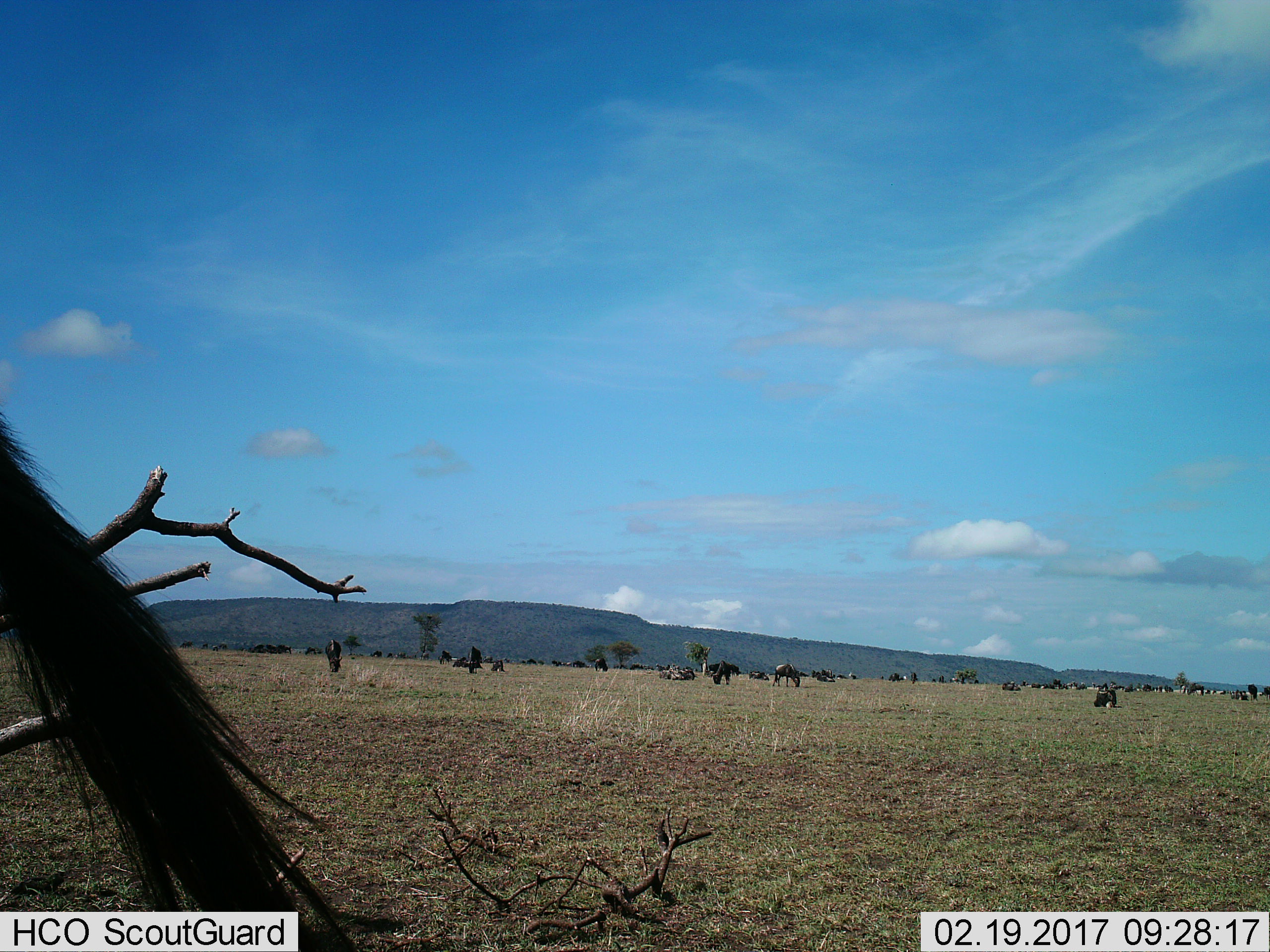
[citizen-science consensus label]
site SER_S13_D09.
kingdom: Animalia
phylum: Chordata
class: Mammalia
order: Artiodactyla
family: Bovidae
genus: Connochaetes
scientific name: Connochaetes taurinus taurinus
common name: blue wildebeest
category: wildebeestblue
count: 11-50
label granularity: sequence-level